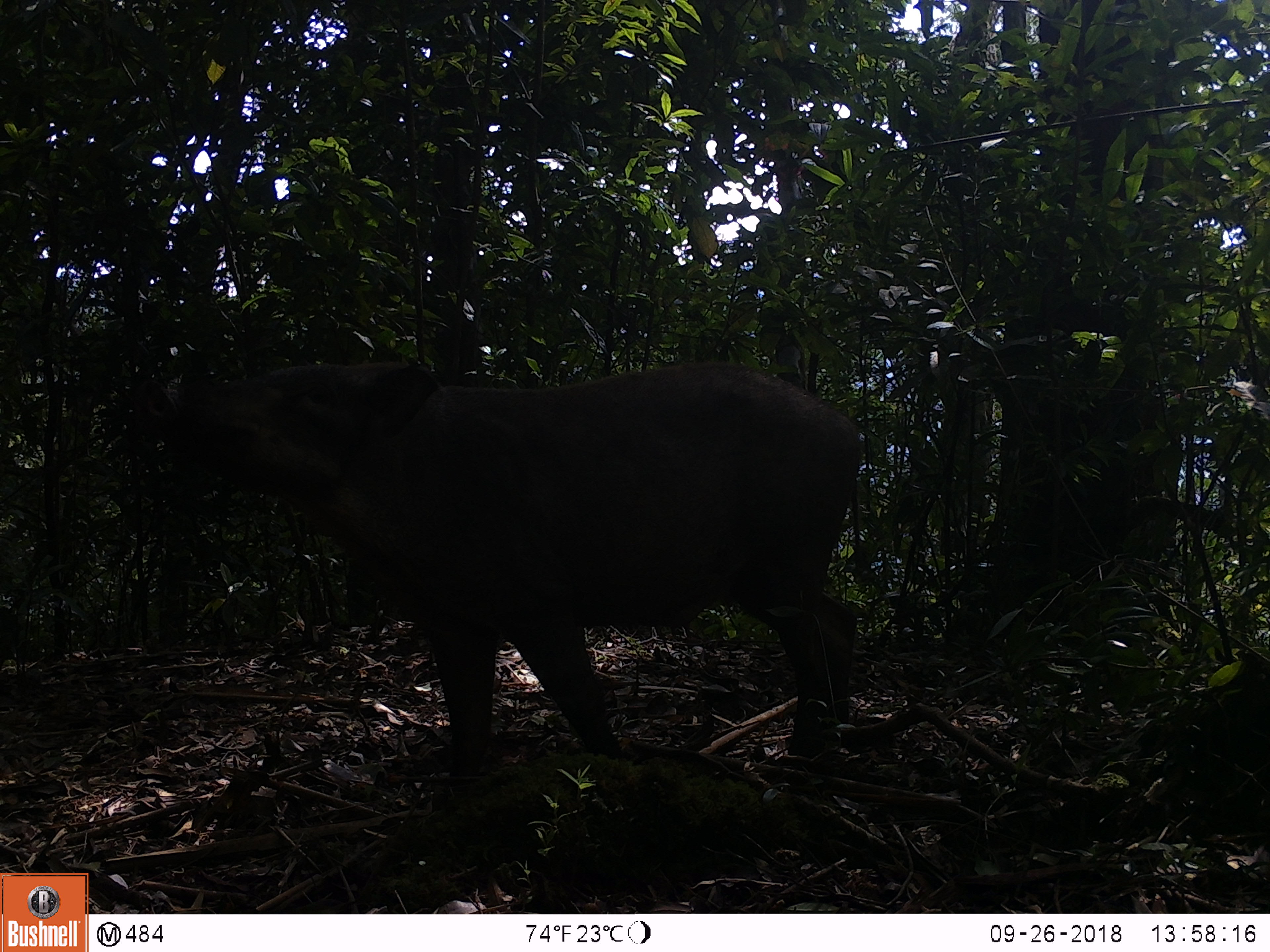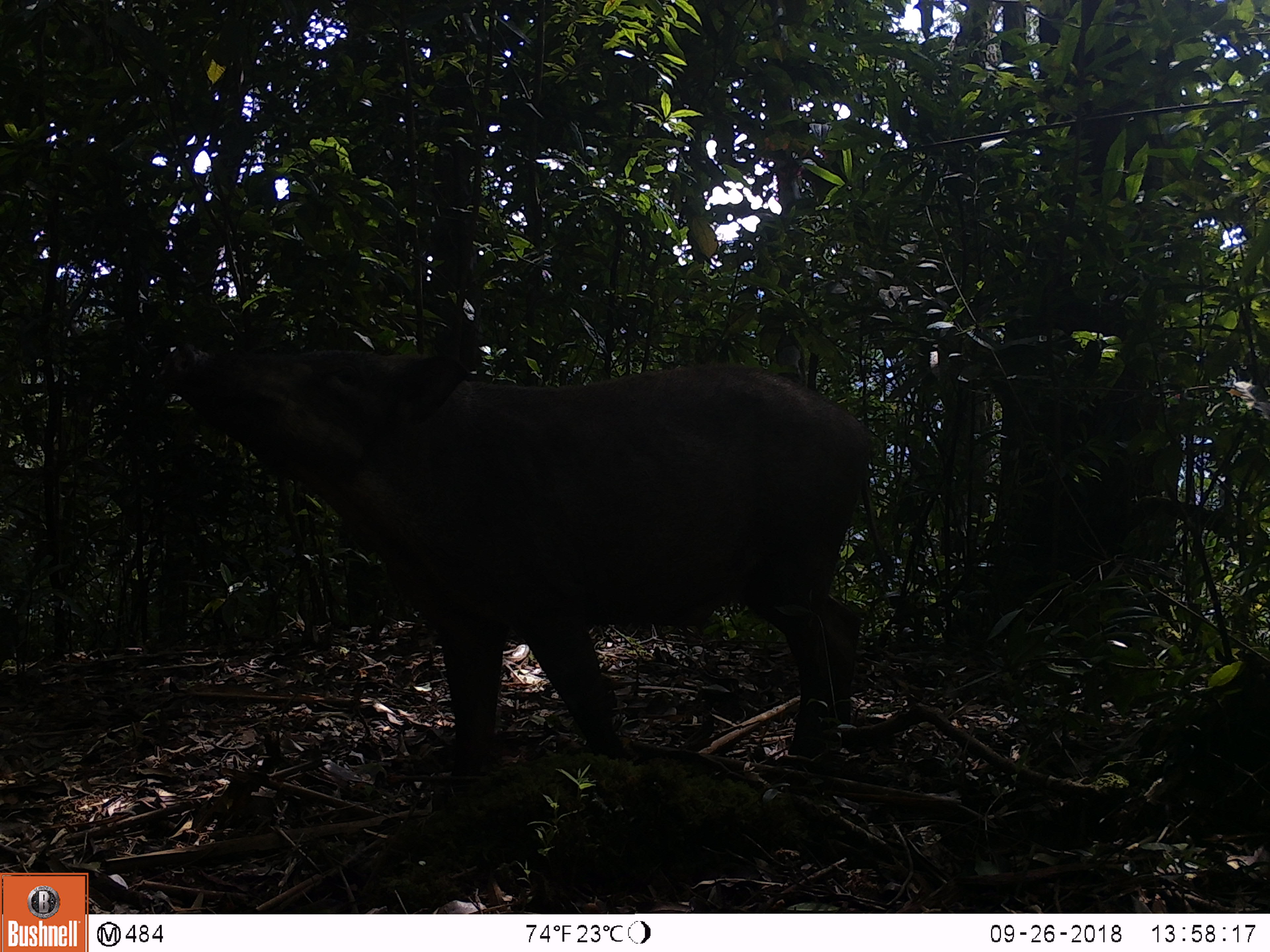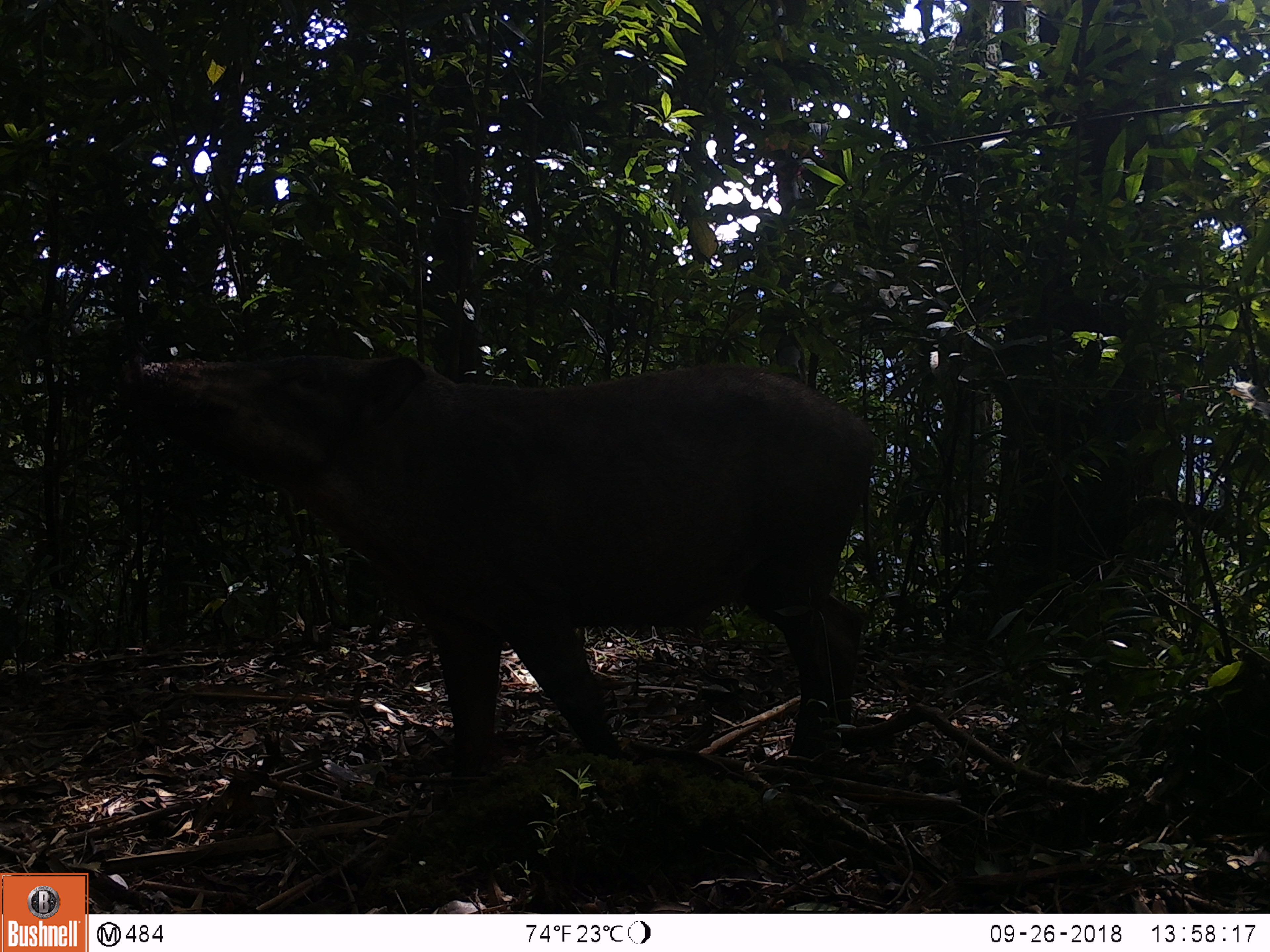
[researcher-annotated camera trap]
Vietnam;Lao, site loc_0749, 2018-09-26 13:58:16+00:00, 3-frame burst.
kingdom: Animalia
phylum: Chordata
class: Mammalia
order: Artiodactyla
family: Suidae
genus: Sus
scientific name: Sus scrofa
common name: eurasian wild pig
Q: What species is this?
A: Eurasian wild pig (Sus scrofa).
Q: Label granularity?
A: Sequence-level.